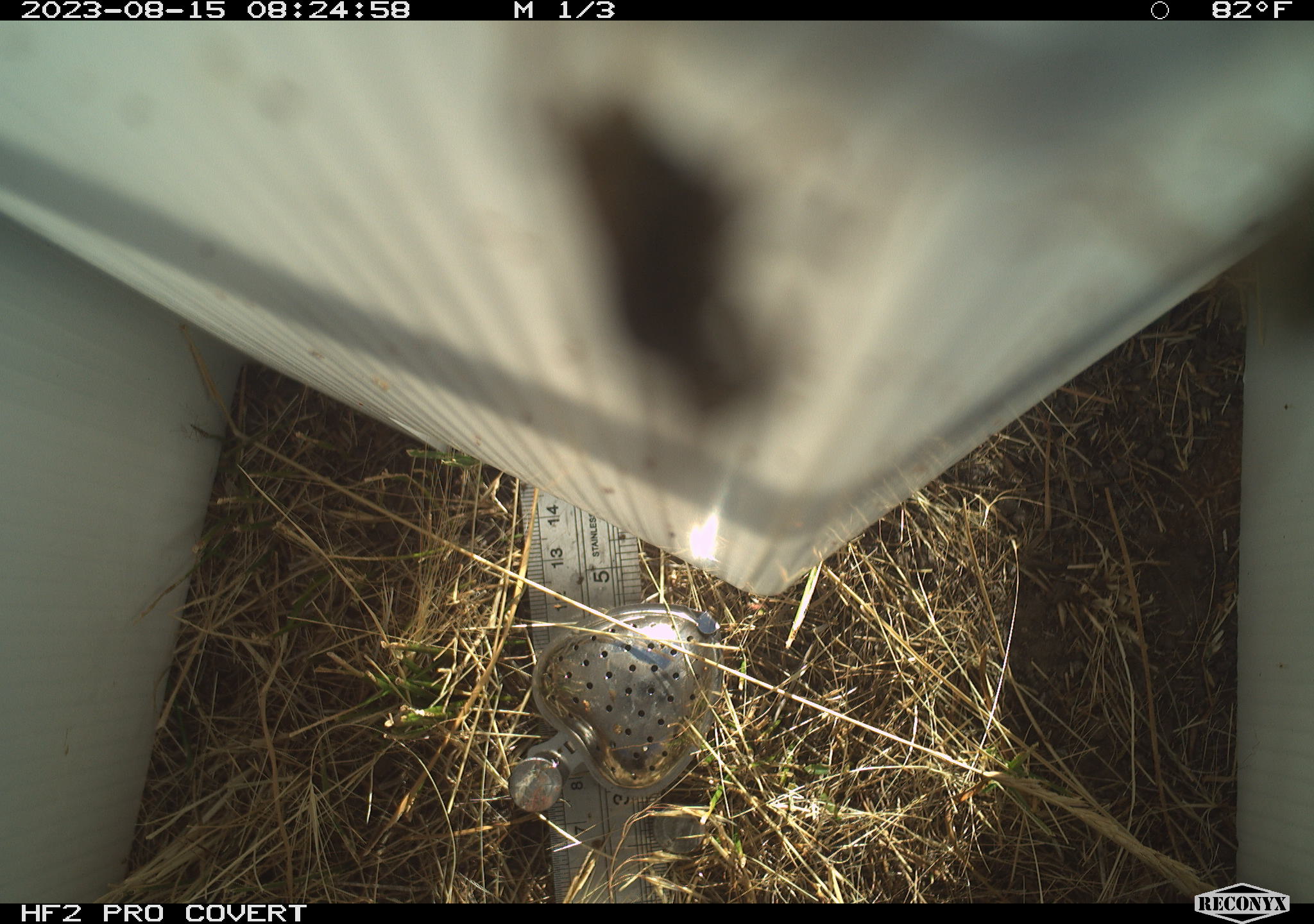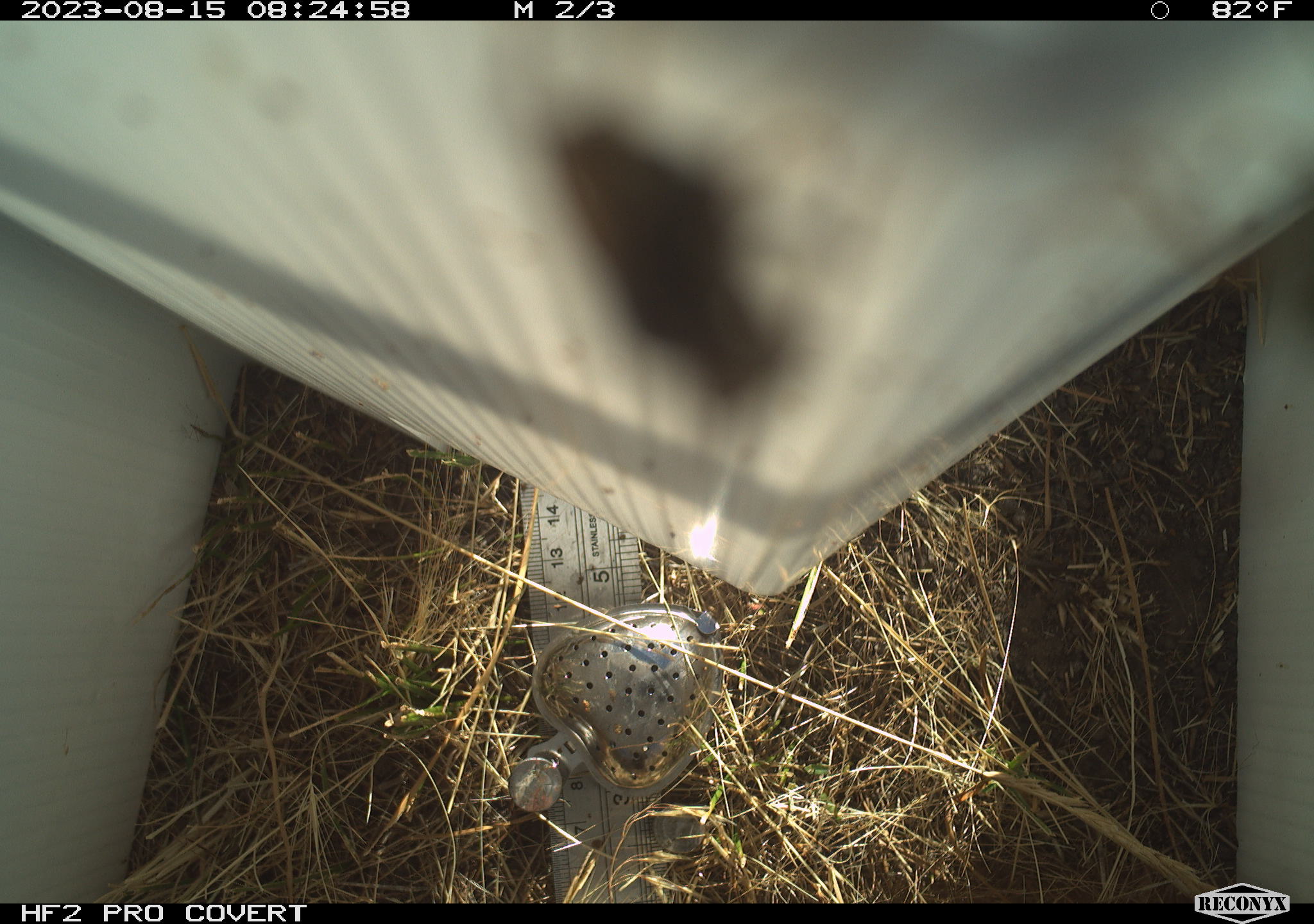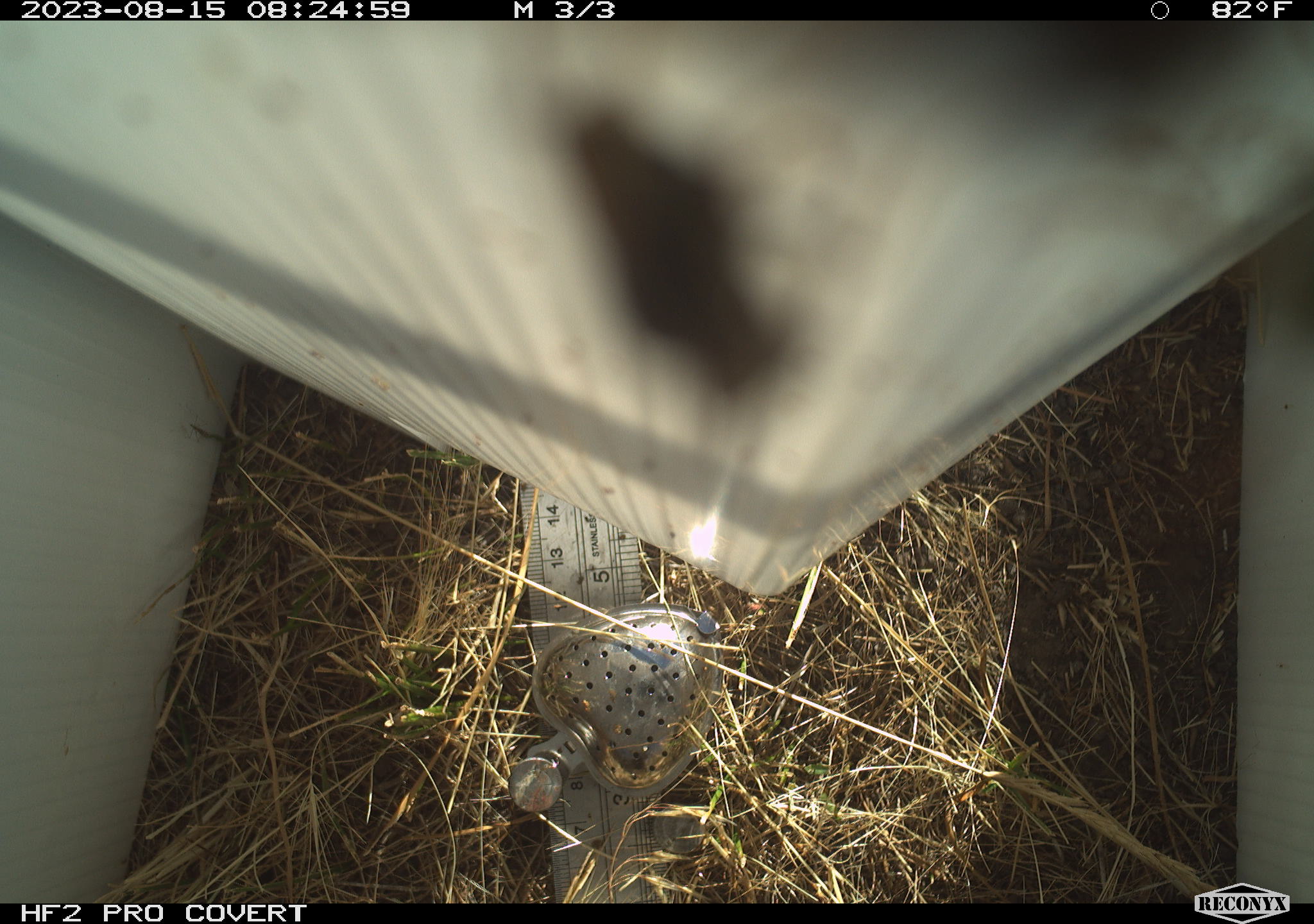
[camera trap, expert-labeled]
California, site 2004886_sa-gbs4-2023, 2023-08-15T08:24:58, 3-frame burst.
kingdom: Animalia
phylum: Arthropoda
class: Insecta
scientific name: Insecta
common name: insect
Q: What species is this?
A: Insect (Insecta).